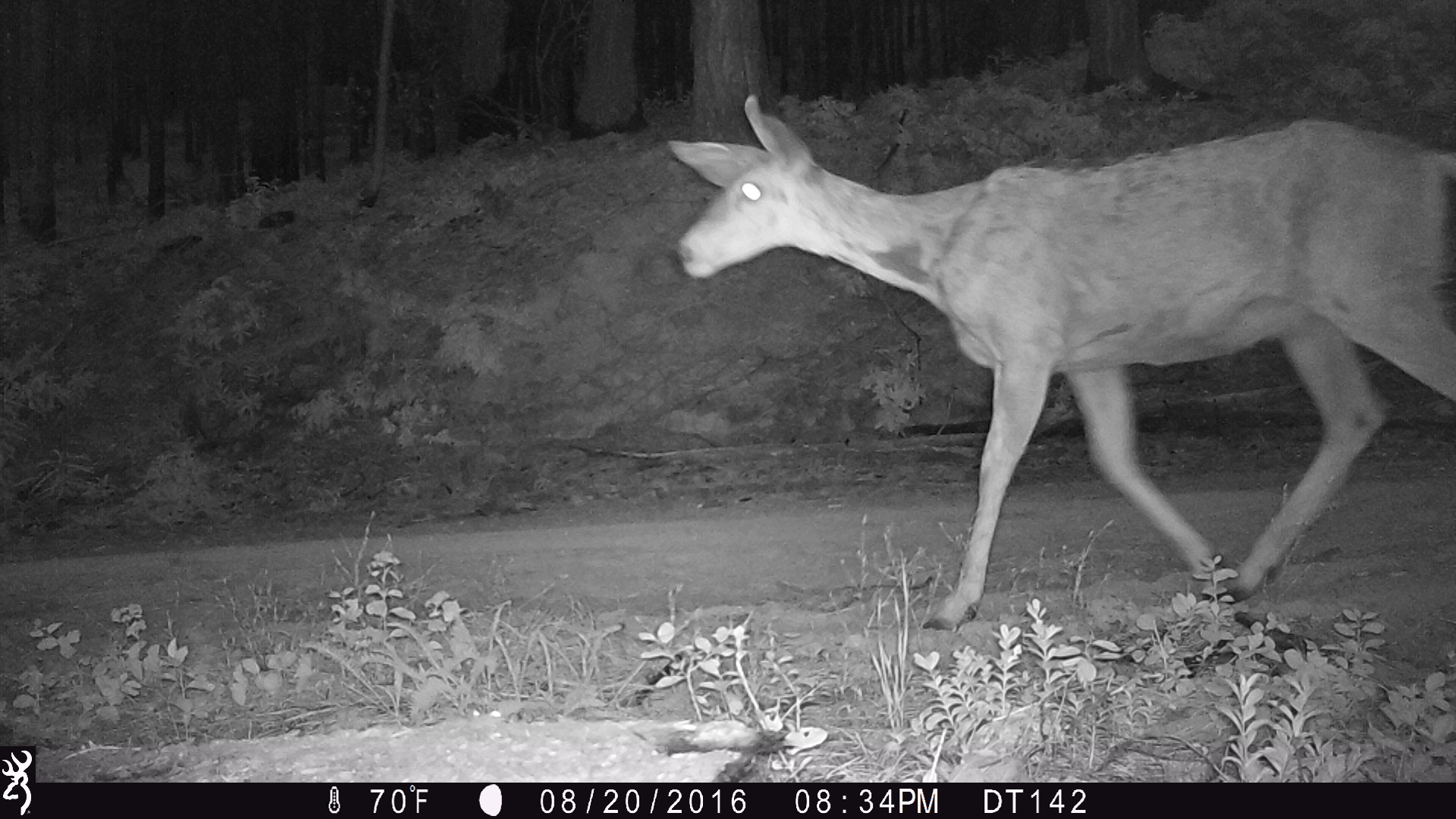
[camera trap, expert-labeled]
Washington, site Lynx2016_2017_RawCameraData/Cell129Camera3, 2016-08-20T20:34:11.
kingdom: Animalia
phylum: Chordata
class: Mammalia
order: Artiodactyla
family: Cervidae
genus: Odocoileus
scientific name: Odocoileus hemionus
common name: mule deer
Odocoileus hemionus (mule deer). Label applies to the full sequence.